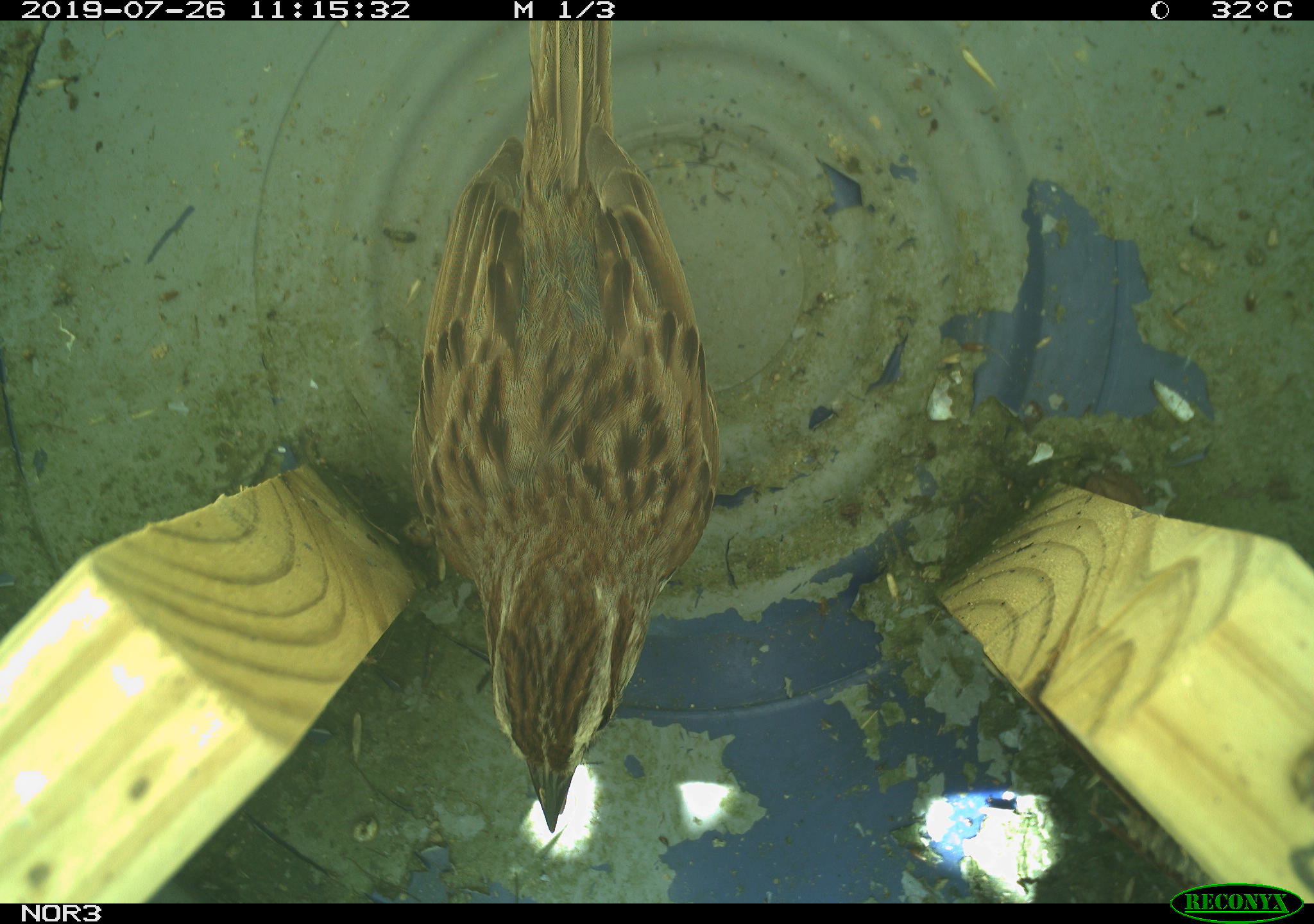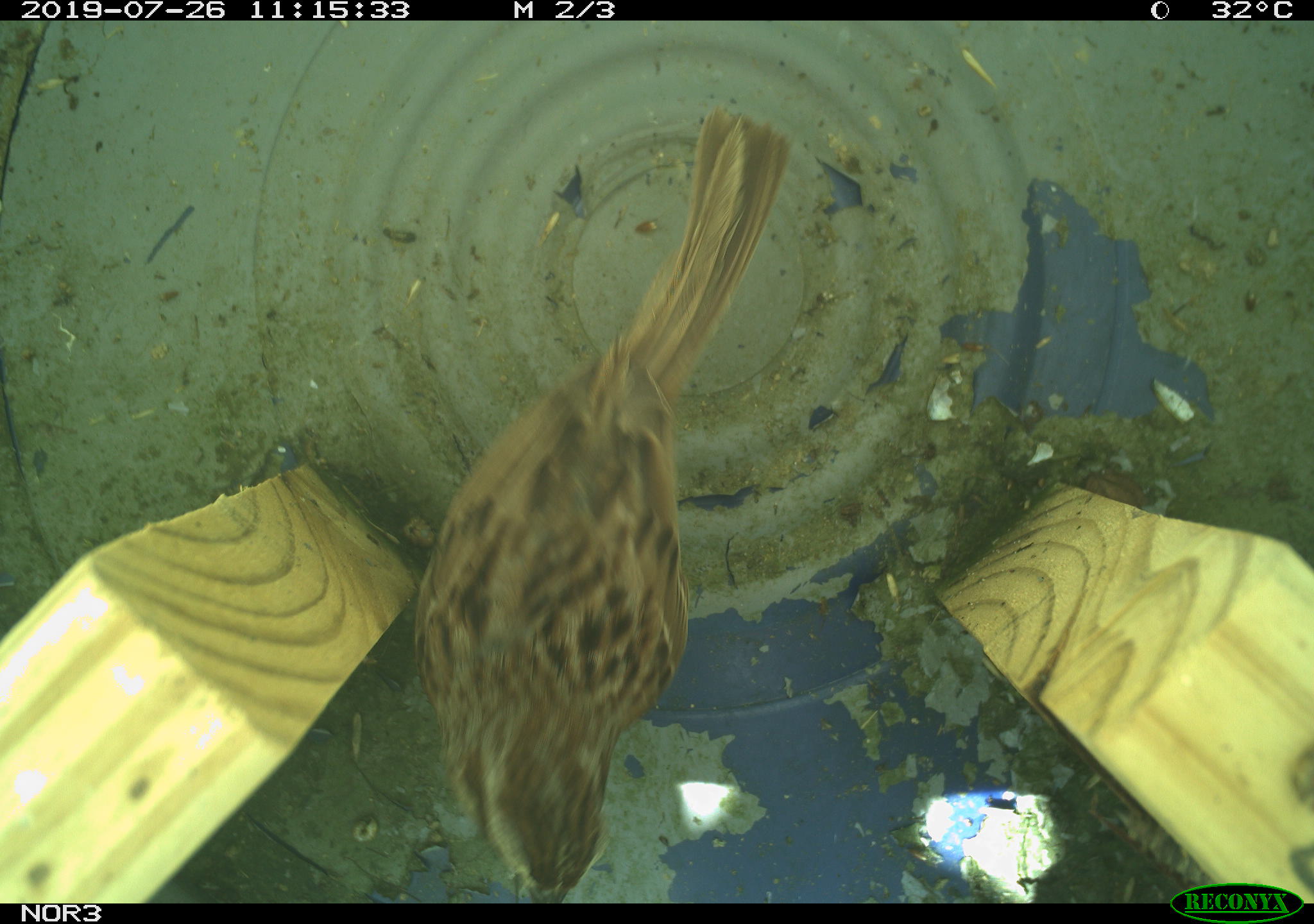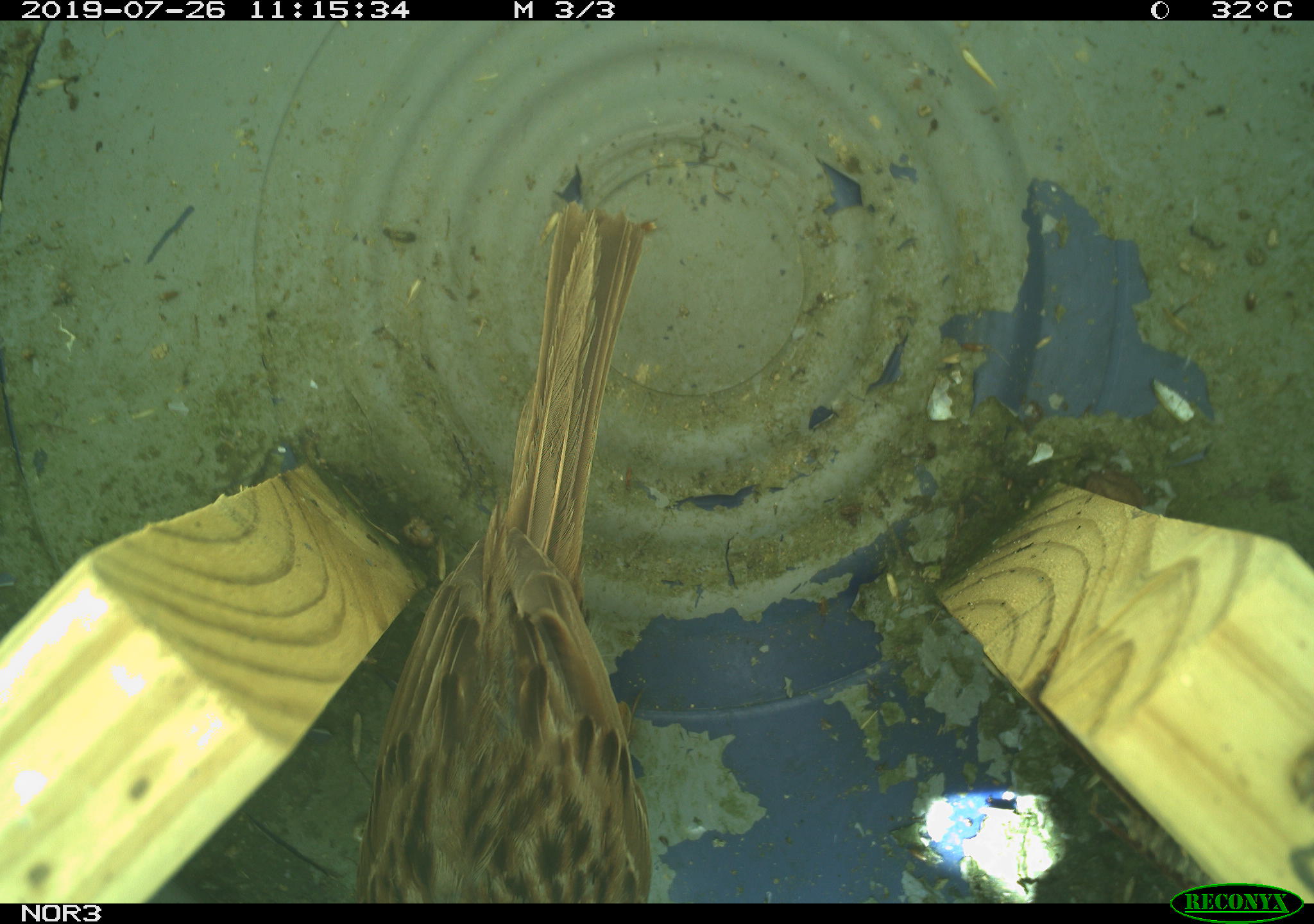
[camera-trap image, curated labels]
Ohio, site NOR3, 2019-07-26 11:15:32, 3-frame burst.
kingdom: Animalia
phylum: Chordata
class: Aves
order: Passeriformes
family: Passerellidae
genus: Melospiza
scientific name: Melospiza melodia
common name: song sparrow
Song sparrow (Melospiza melodia).